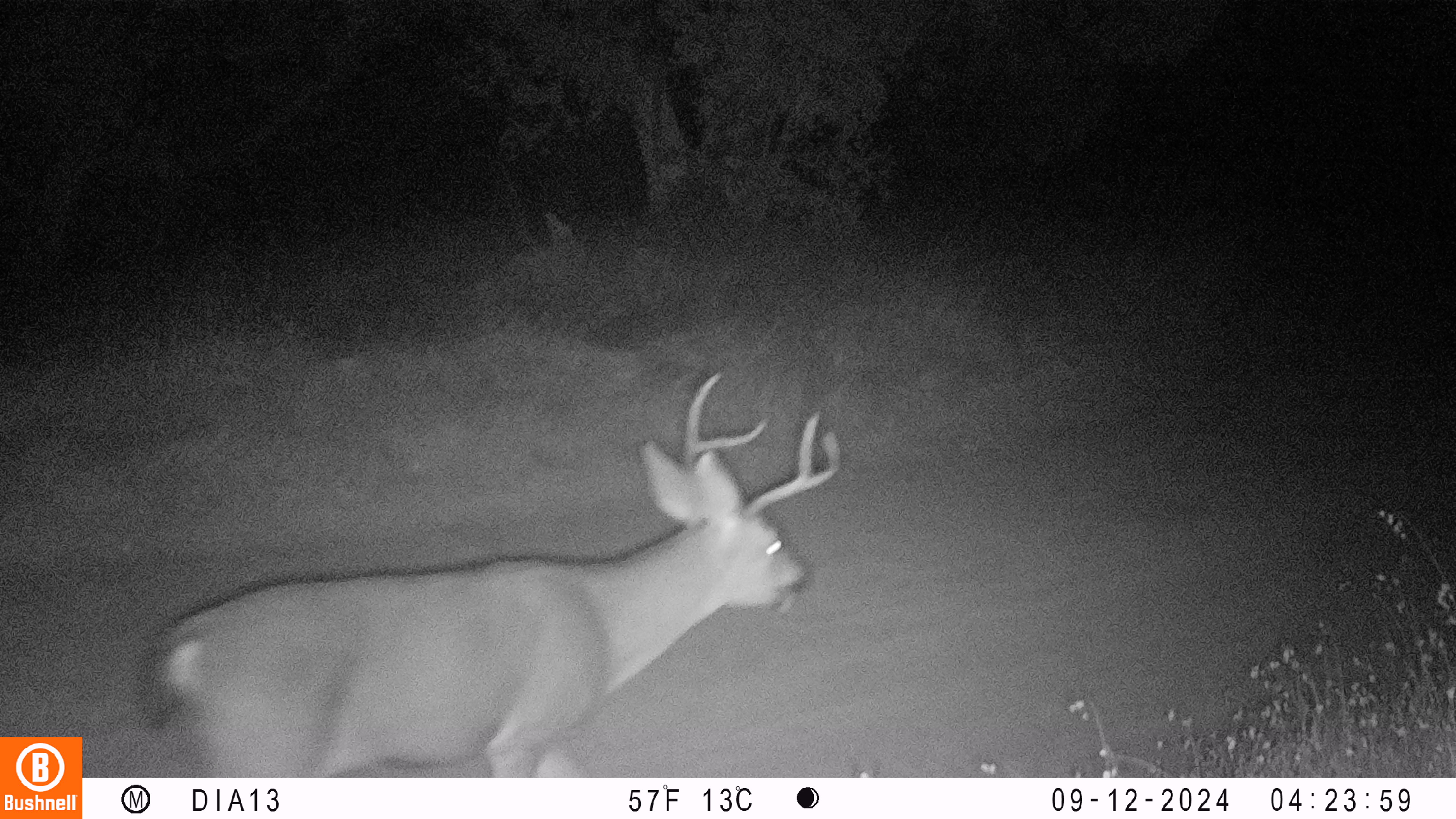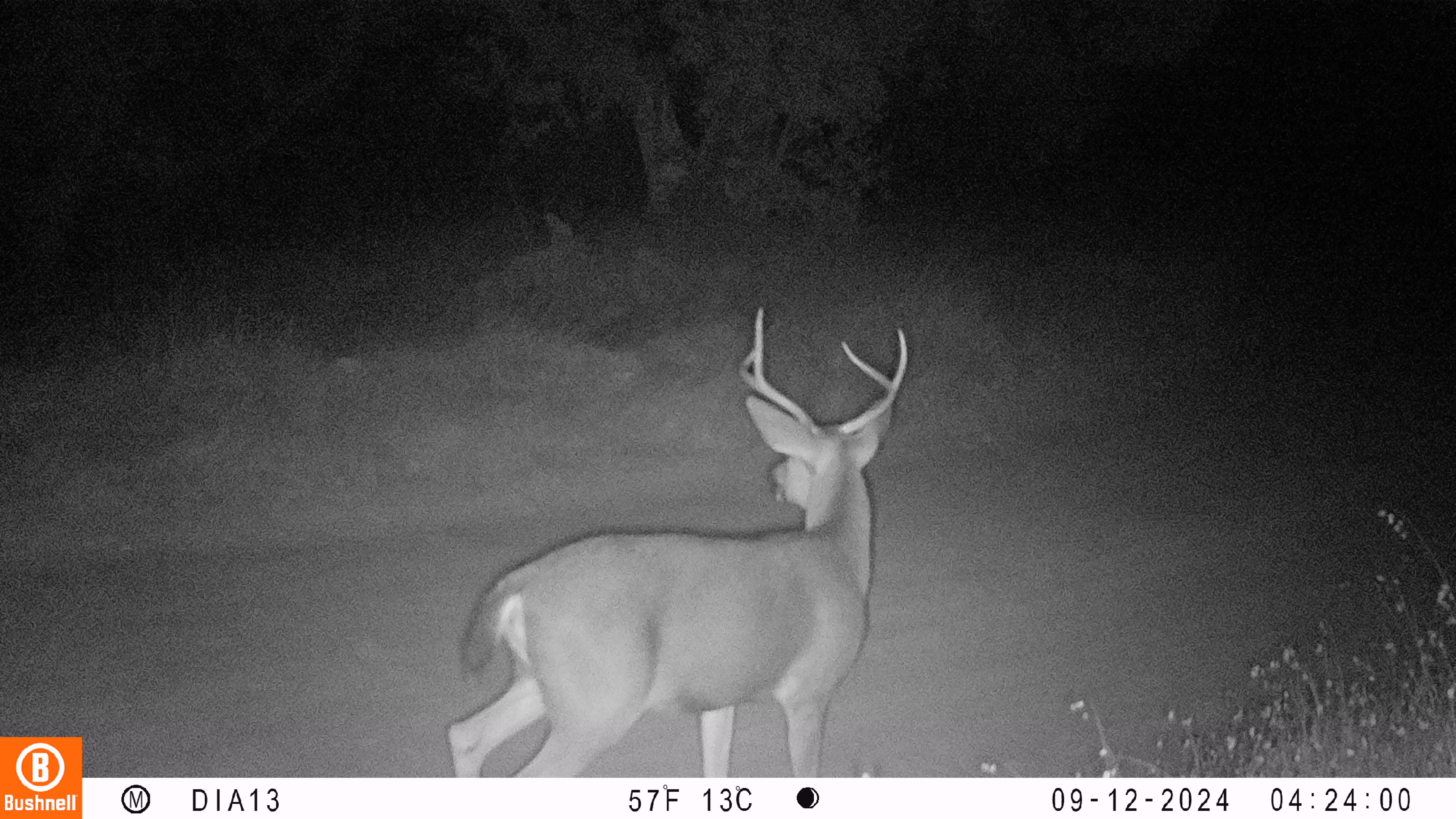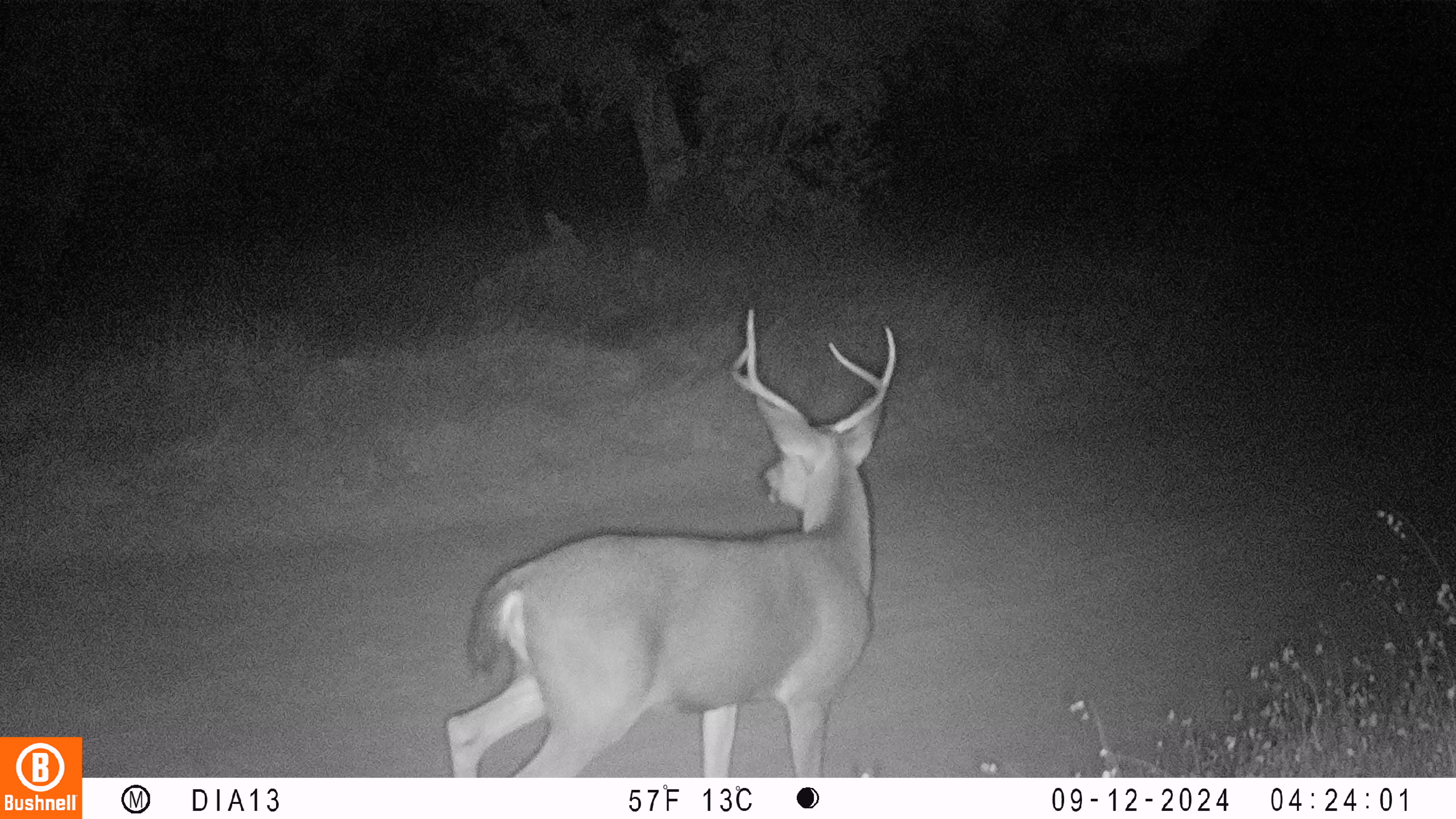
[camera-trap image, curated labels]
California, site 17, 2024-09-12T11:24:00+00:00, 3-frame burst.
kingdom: Animalia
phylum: Chordata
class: Mammalia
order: Artiodactyla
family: Cervidae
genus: Odocoileus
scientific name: Odocoileus hemionus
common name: mule deer